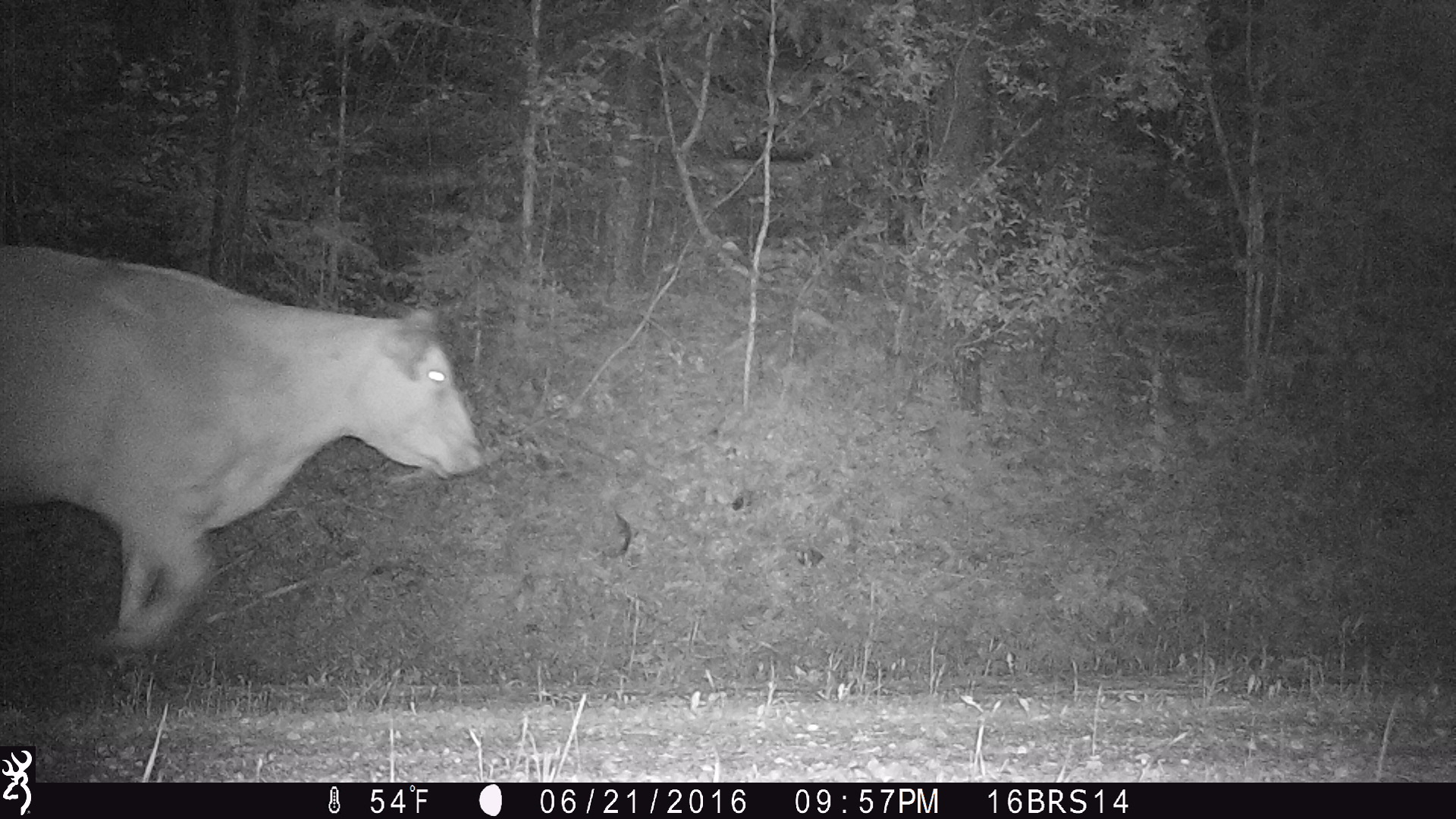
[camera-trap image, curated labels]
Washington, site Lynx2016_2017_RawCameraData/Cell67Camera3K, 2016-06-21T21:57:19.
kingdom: Animalia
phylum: Chordata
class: Mammalia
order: Artiodactyla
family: Bovidae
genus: Bos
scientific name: Bos taurus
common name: domestic cattle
Domestic cattle (Bos taurus). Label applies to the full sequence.